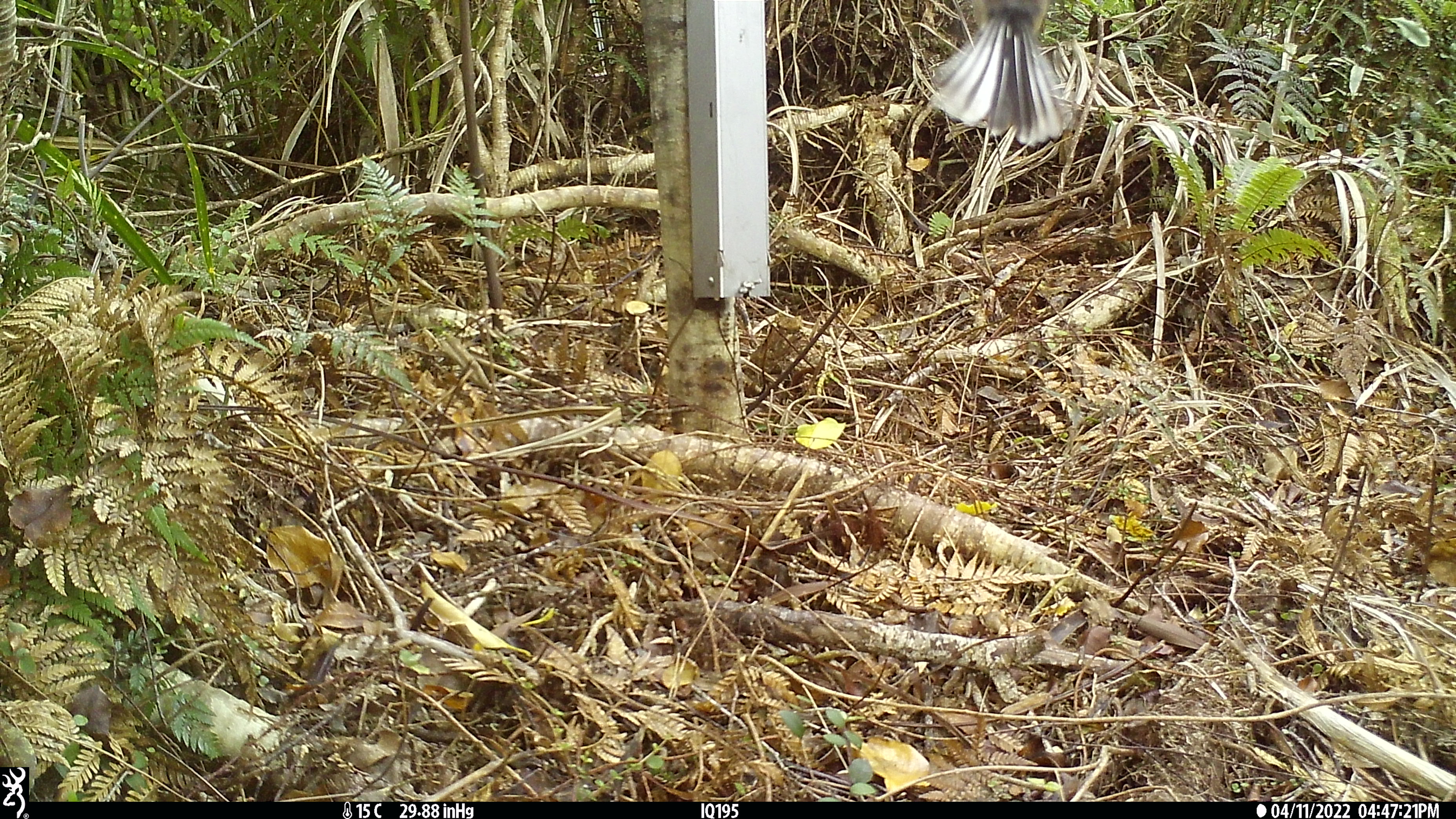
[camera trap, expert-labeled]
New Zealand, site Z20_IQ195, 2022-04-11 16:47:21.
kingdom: Animalia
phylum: Chordata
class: Aves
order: Passeriformes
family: Rhipiduridae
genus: Rhipidura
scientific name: Rhipidura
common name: fantails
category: fantail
Fantail (fantails) (Rhipidura).